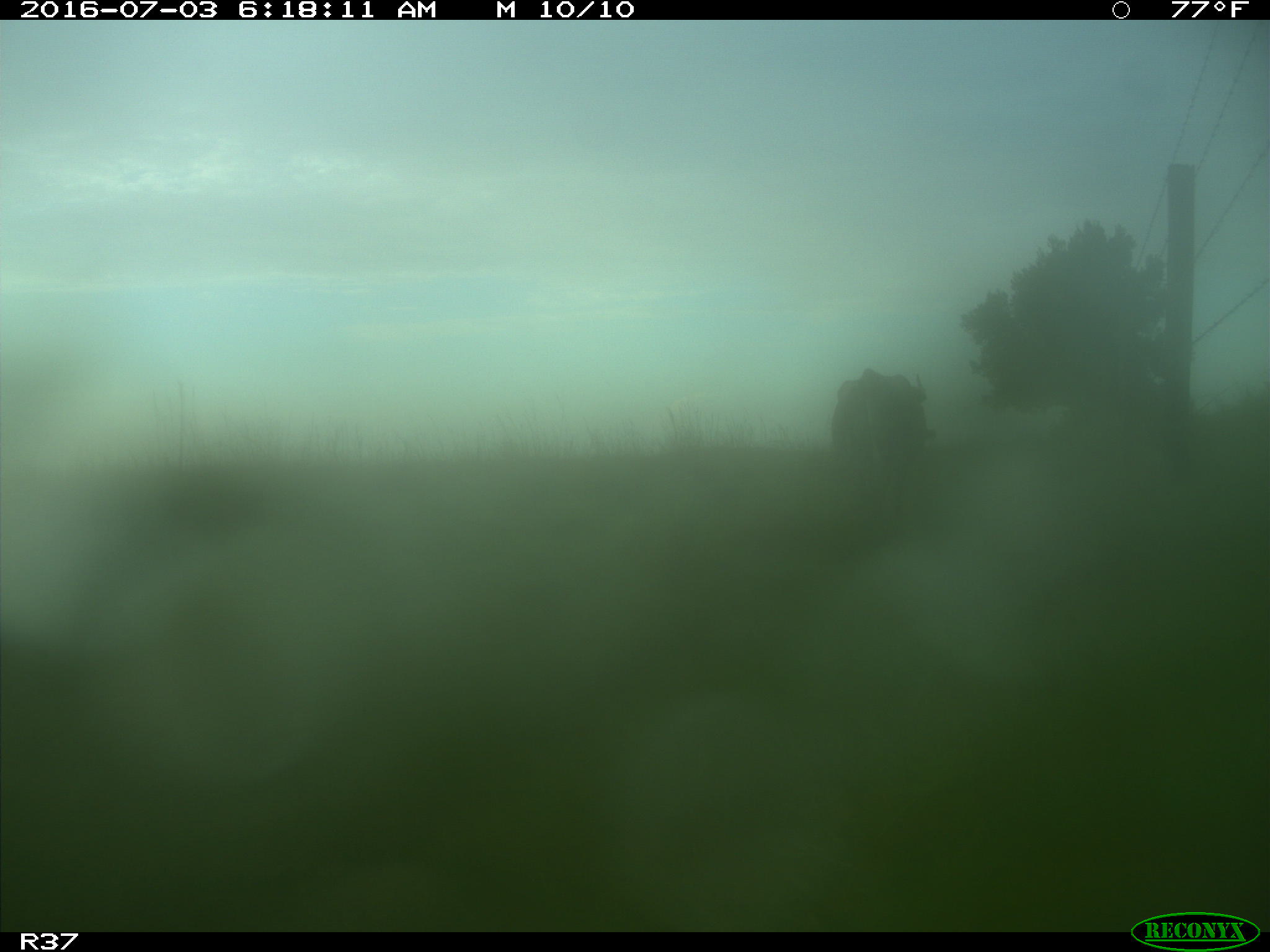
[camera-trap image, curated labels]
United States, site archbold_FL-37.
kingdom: Animalia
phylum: Chordata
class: Mammalia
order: Artiodactyla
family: Bovidae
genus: Bos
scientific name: Bos taurus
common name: domestic cow